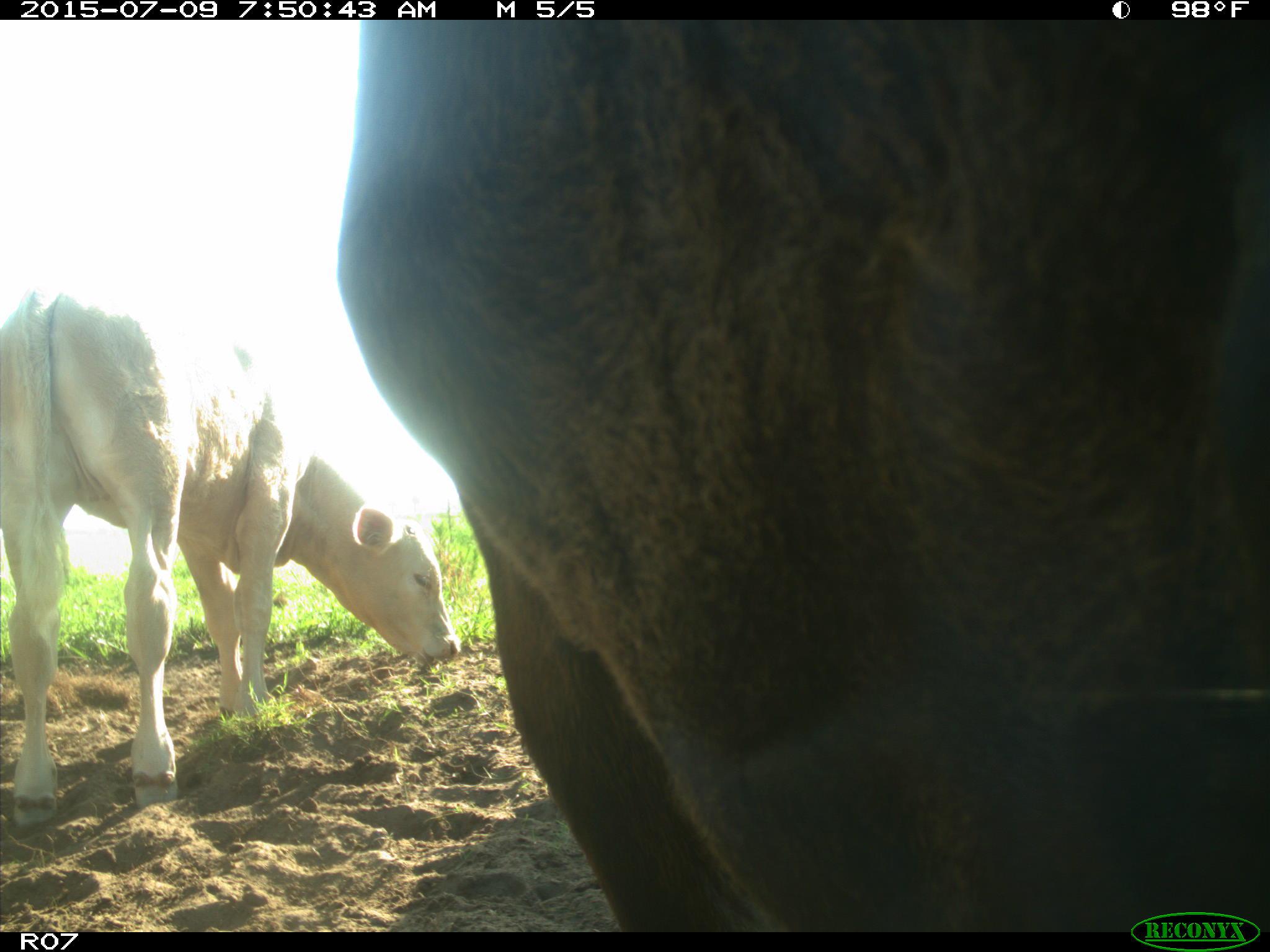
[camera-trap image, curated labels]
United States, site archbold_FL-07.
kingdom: Animalia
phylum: Chordata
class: Mammalia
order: Artiodactyla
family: Bovidae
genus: Bos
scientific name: Bos taurus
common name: domestic cow